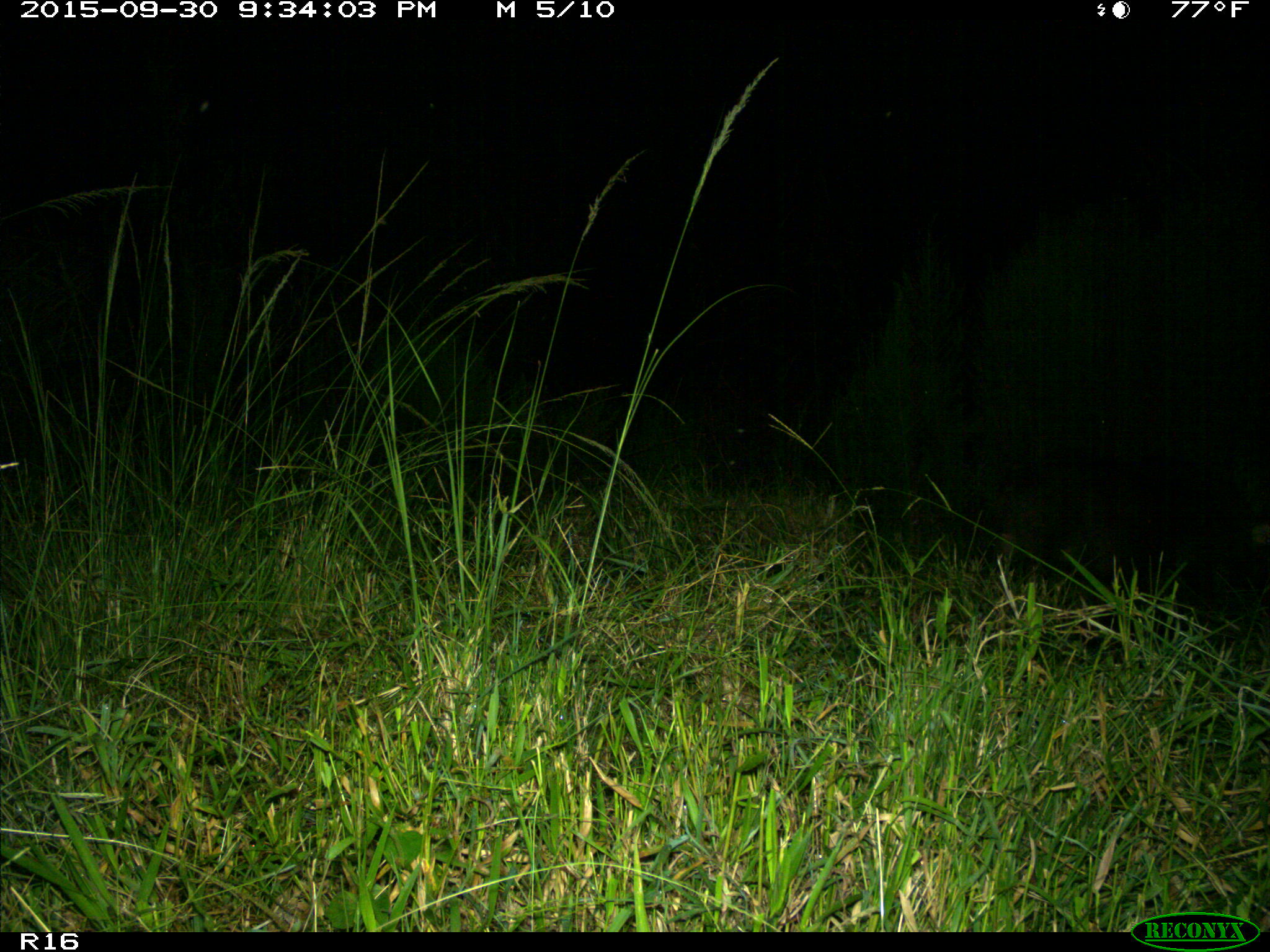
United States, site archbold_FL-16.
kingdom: Animalia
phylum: Chordata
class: Mammalia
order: Artiodactyla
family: Suidae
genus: Sus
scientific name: Sus scrofa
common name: wild boar